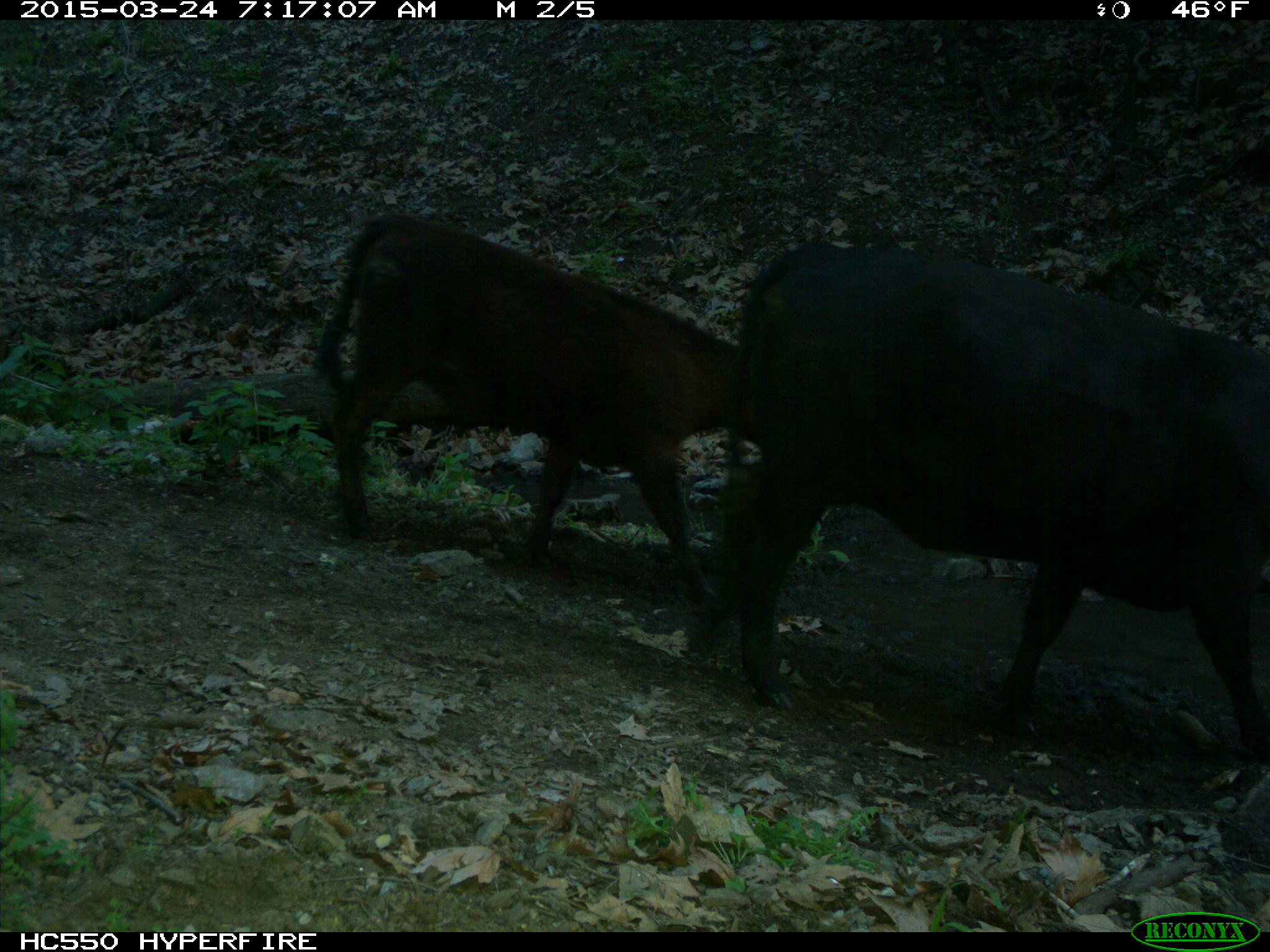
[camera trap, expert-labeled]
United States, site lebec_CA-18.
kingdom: Animalia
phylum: Chordata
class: Mammalia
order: Artiodactyla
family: Bovidae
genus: Bos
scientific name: Bos taurus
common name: domestic cow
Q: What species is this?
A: Bos taurus (domestic cow).